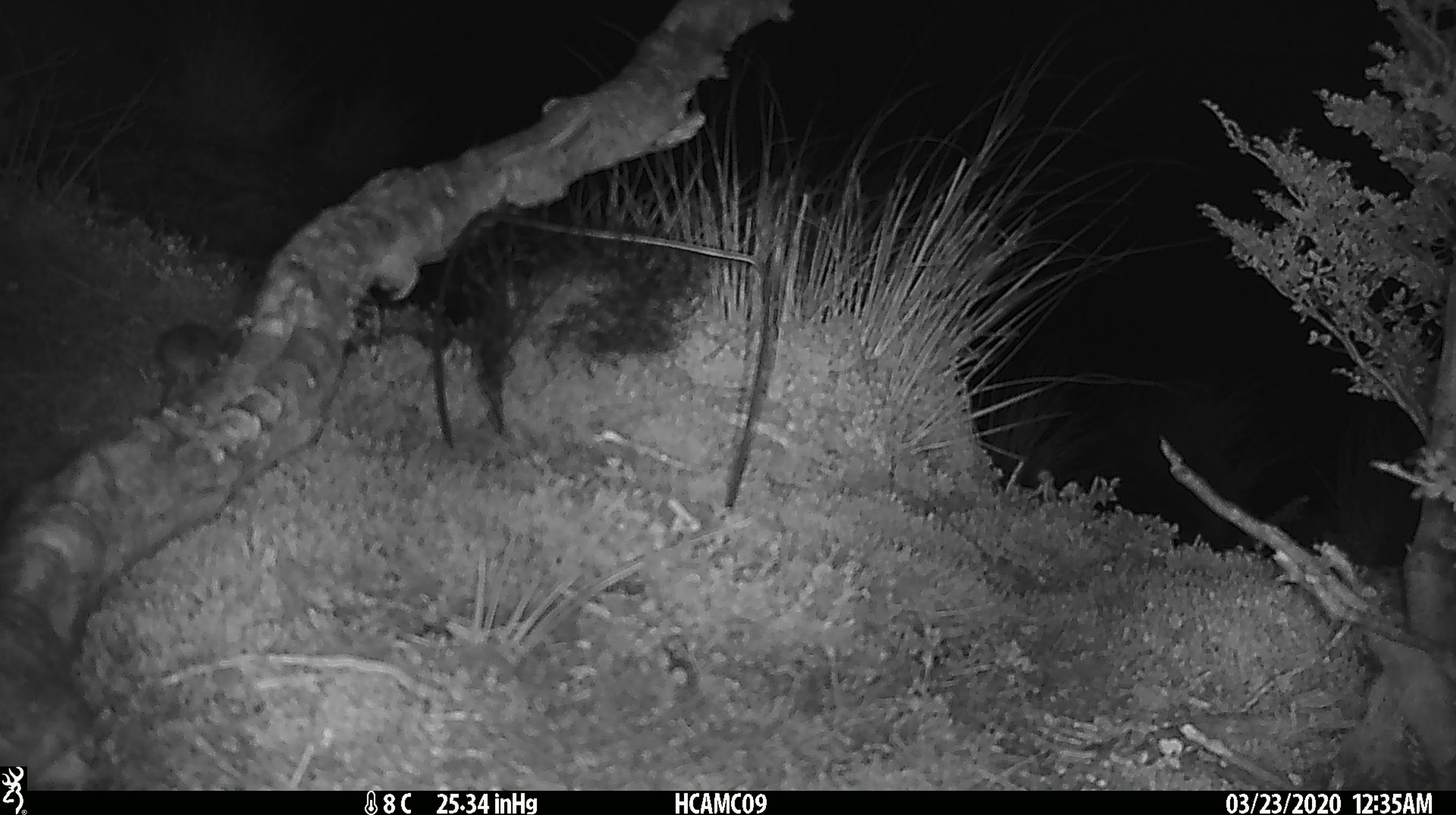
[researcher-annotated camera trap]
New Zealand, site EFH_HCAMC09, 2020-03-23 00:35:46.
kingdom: Animalia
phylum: Chordata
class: Mammalia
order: Rodentia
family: Muridae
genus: Mus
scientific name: Mus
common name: mouse